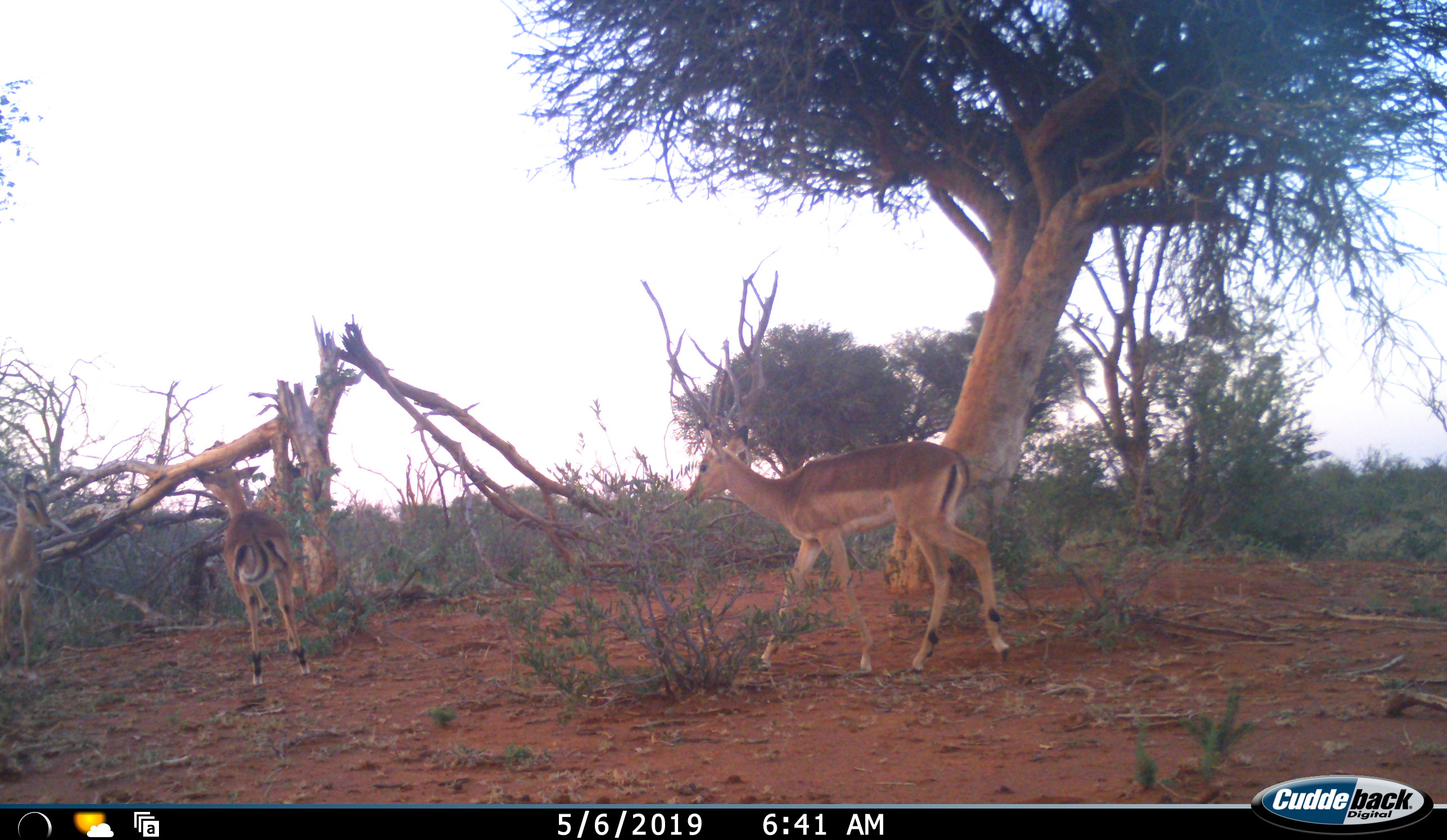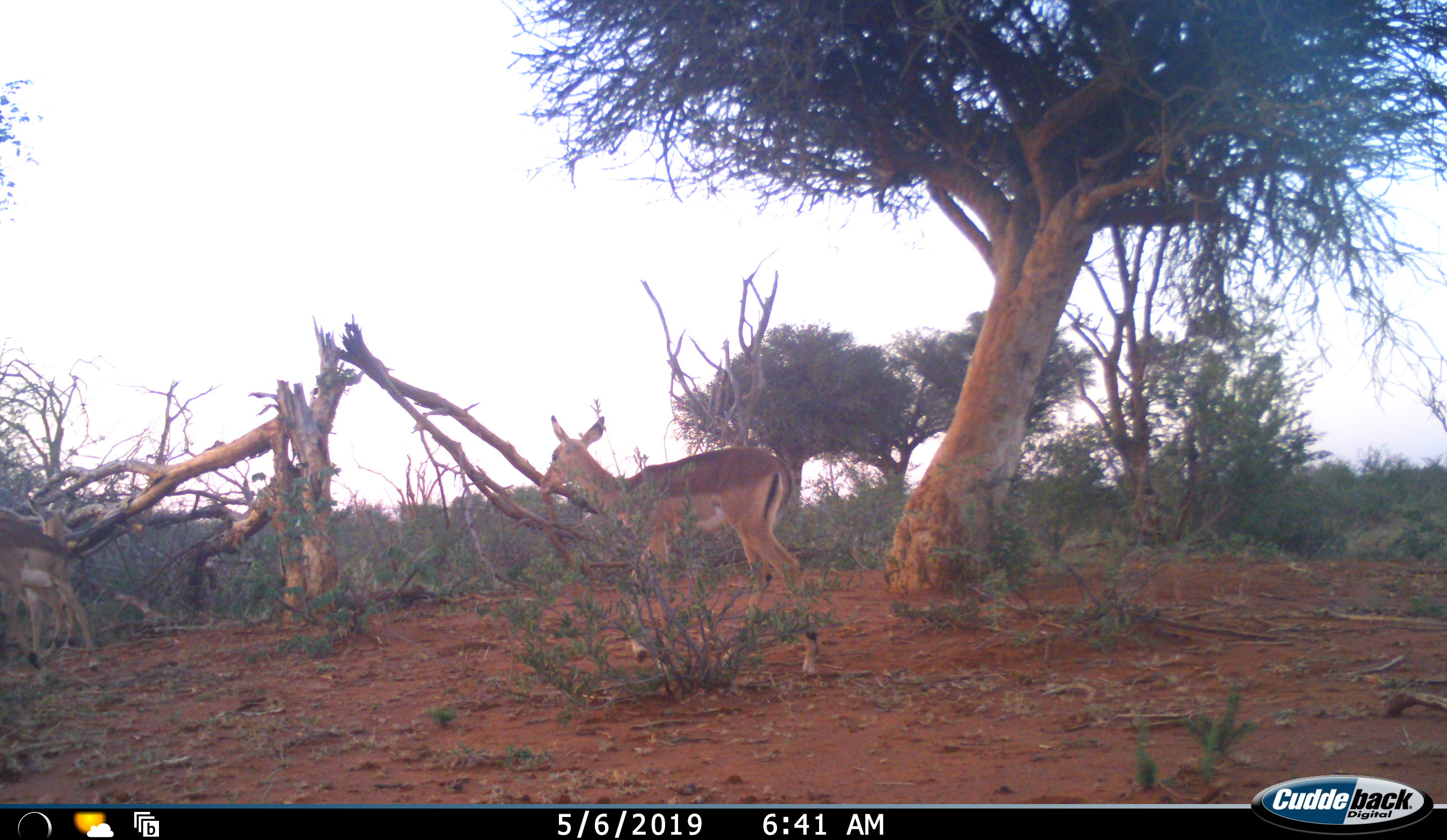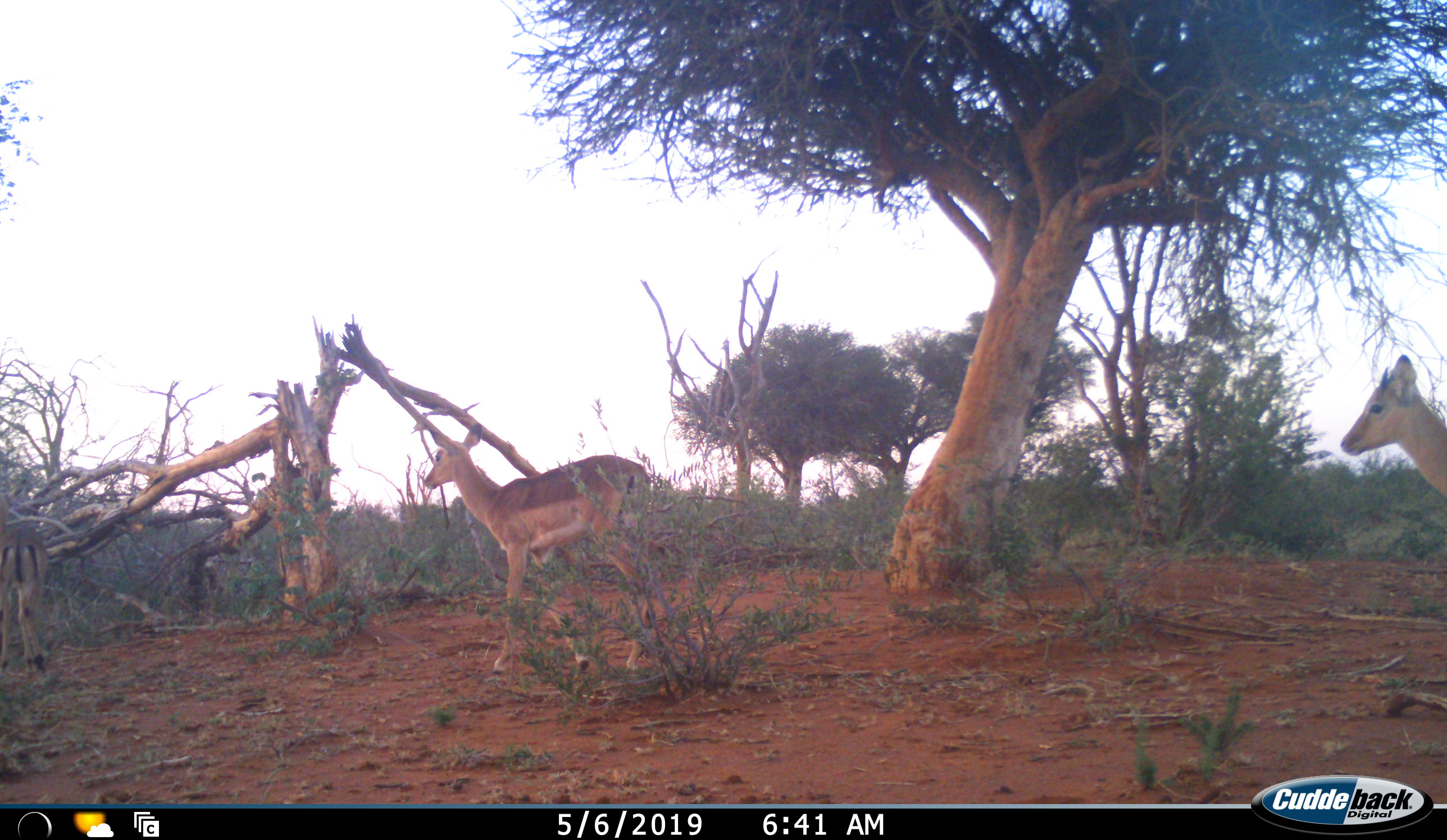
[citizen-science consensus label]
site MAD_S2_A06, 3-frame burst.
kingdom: Animalia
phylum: Chordata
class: Mammalia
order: Artiodactyla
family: Bovidae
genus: Aepyceros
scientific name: Aepyceros melampus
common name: impala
Impala (Aepyceros melampus), count 3. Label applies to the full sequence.